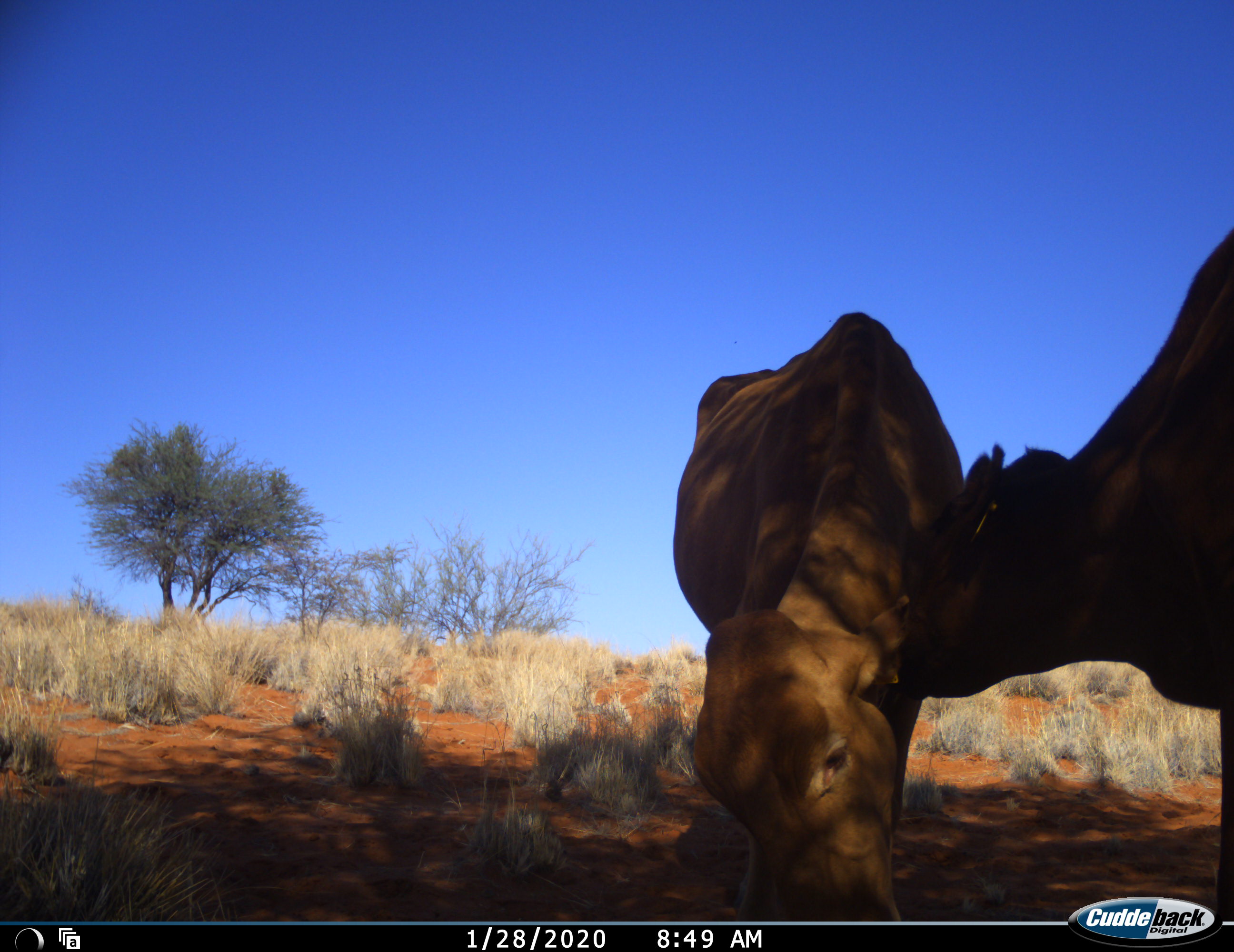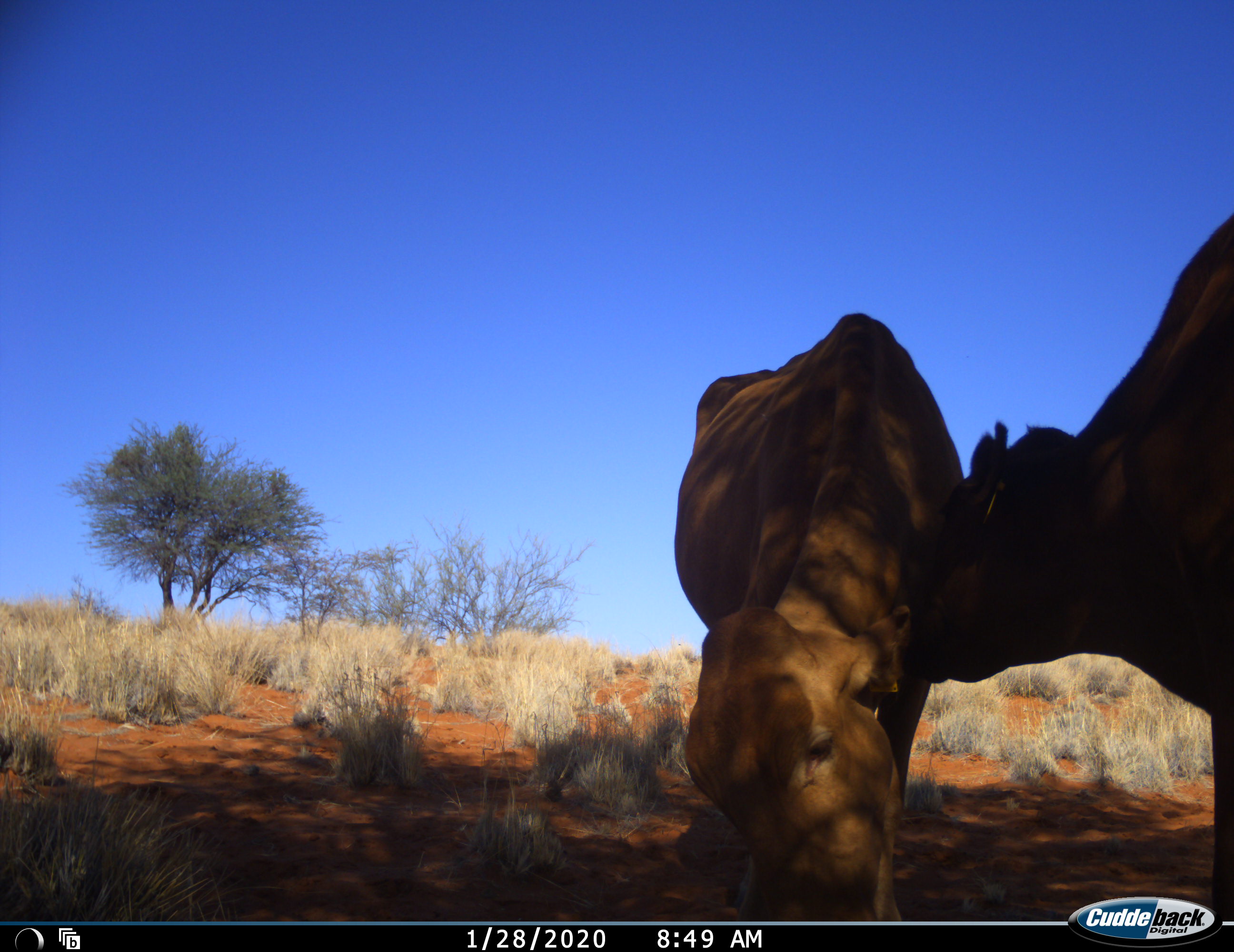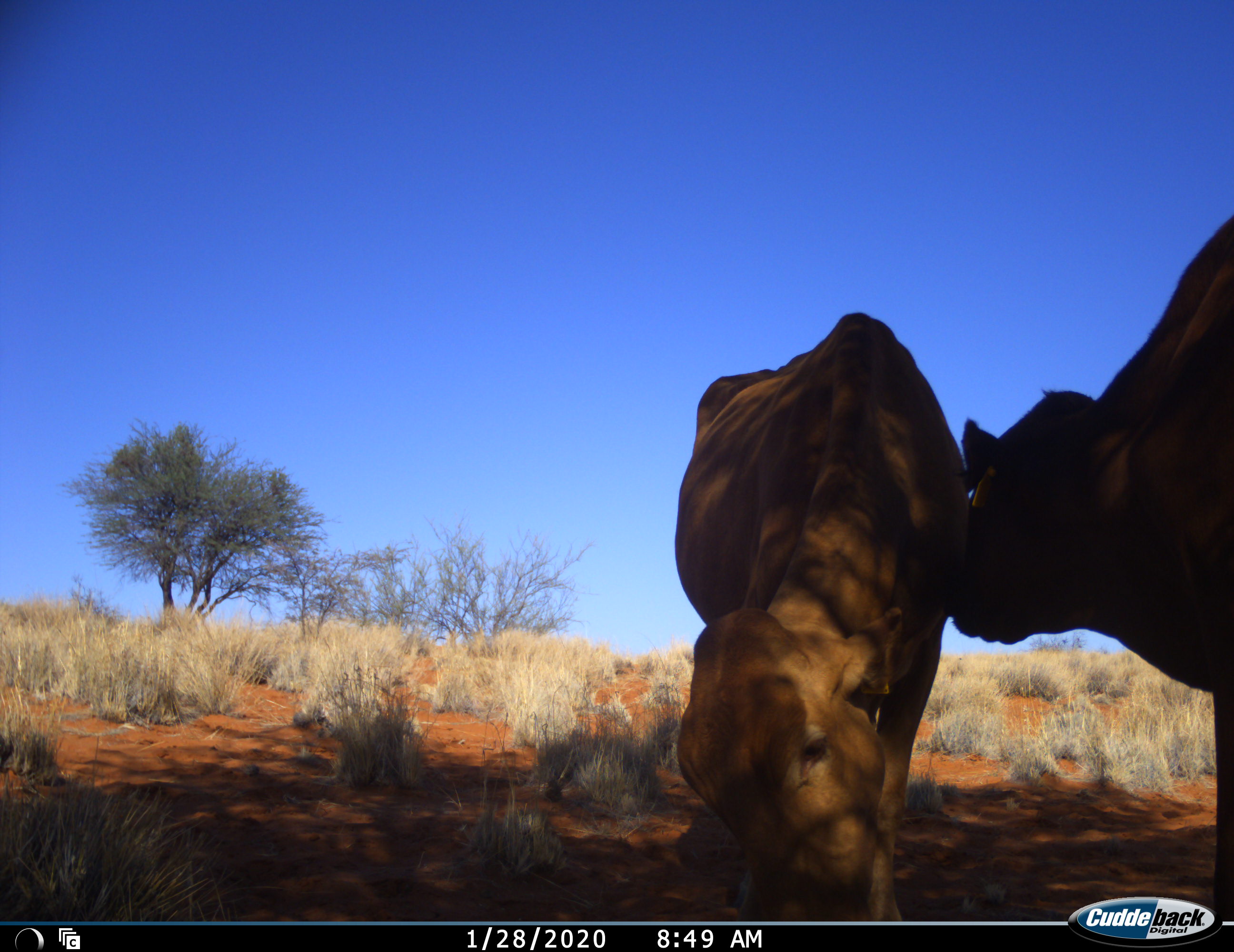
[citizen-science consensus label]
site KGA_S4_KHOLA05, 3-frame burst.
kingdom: Animalia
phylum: Chordata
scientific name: Vertebrata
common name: domestic animal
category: domesticanimal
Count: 2.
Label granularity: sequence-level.